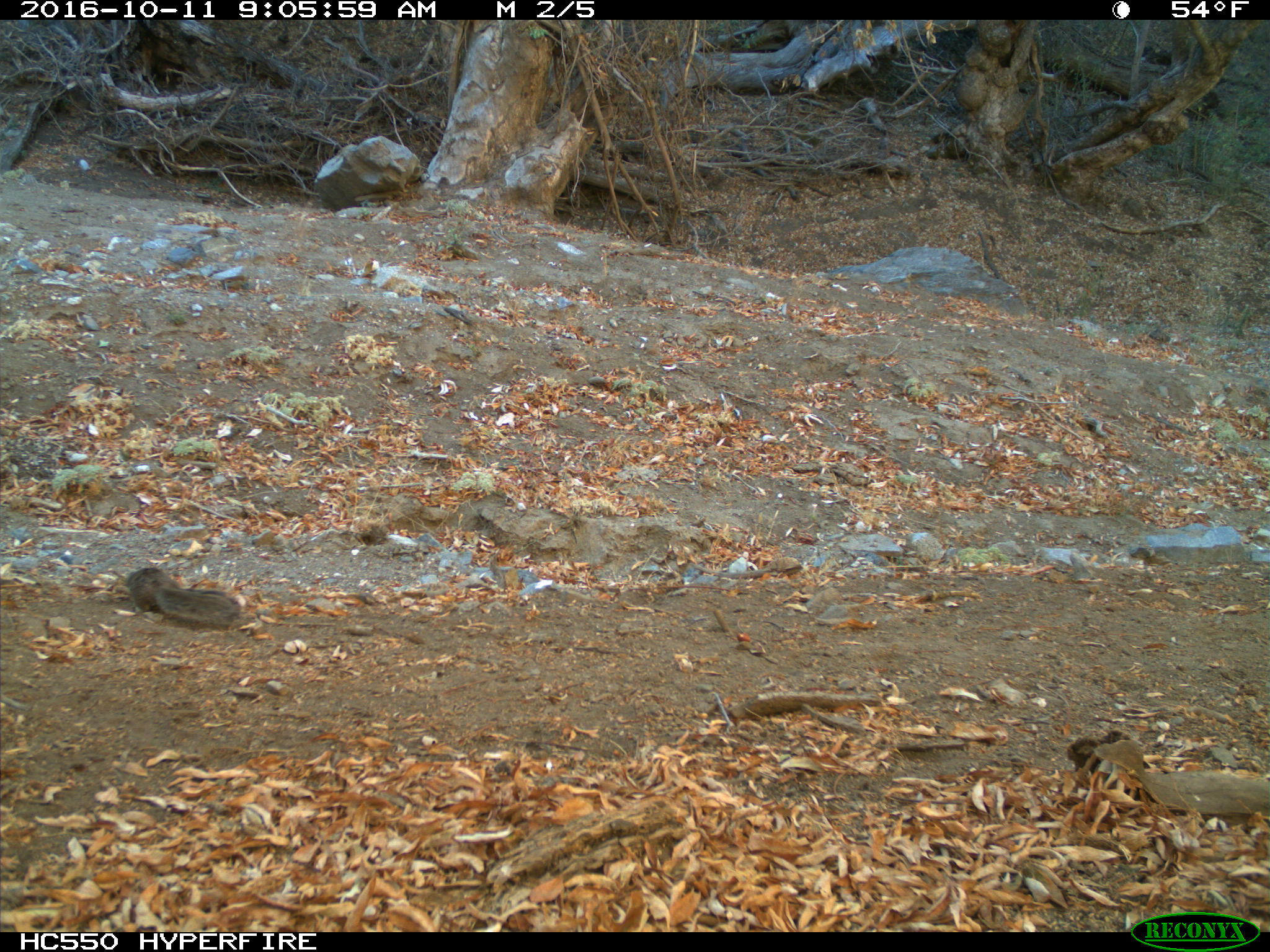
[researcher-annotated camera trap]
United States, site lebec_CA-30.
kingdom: Animalia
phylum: Chordata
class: Mammalia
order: Rodentia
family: Sciuridae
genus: Otospermophilus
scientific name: Otospermophilus beecheyi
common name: california ground squirrel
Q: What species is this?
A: Otospermophilus beecheyi (california ground squirrel).